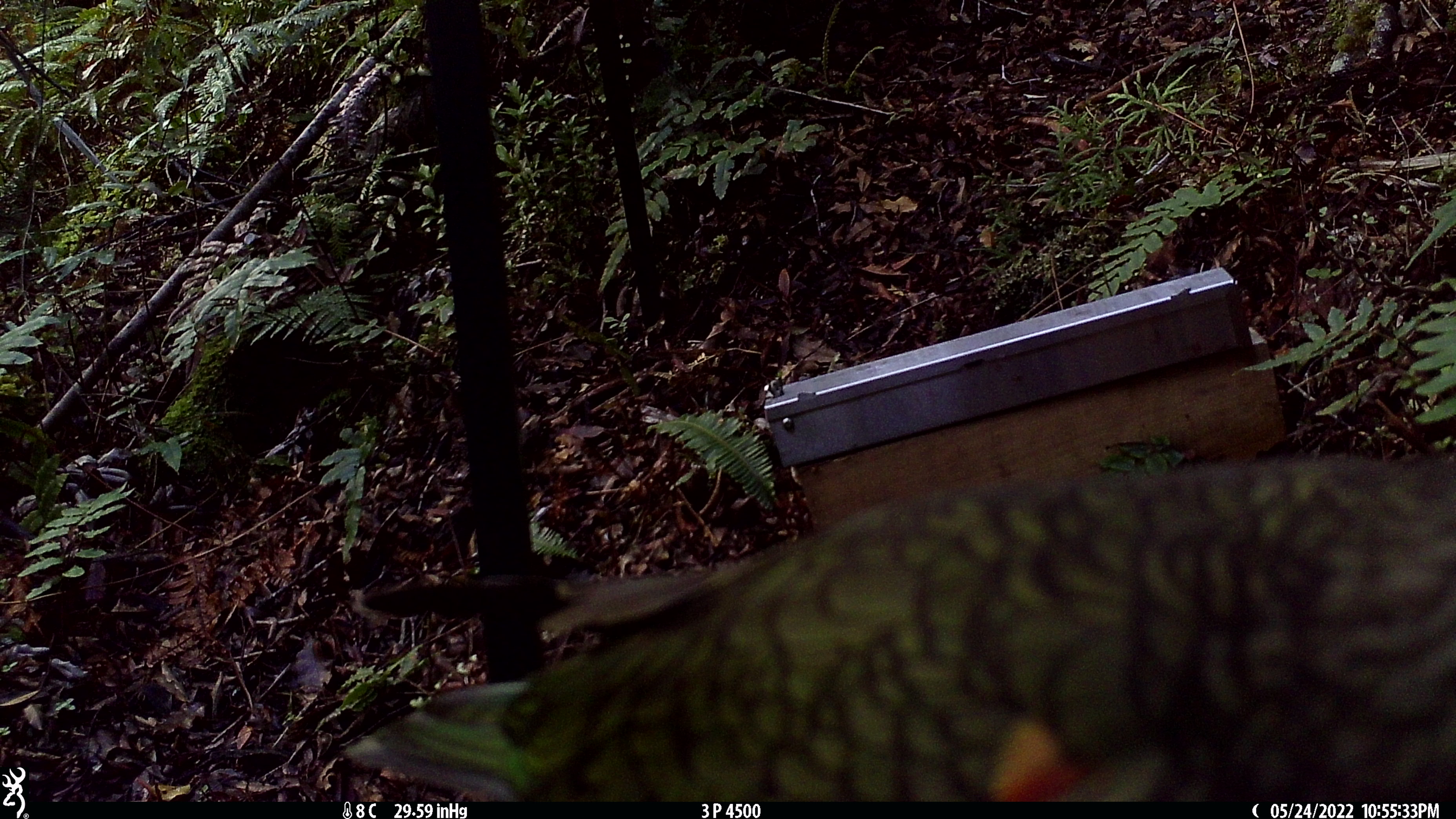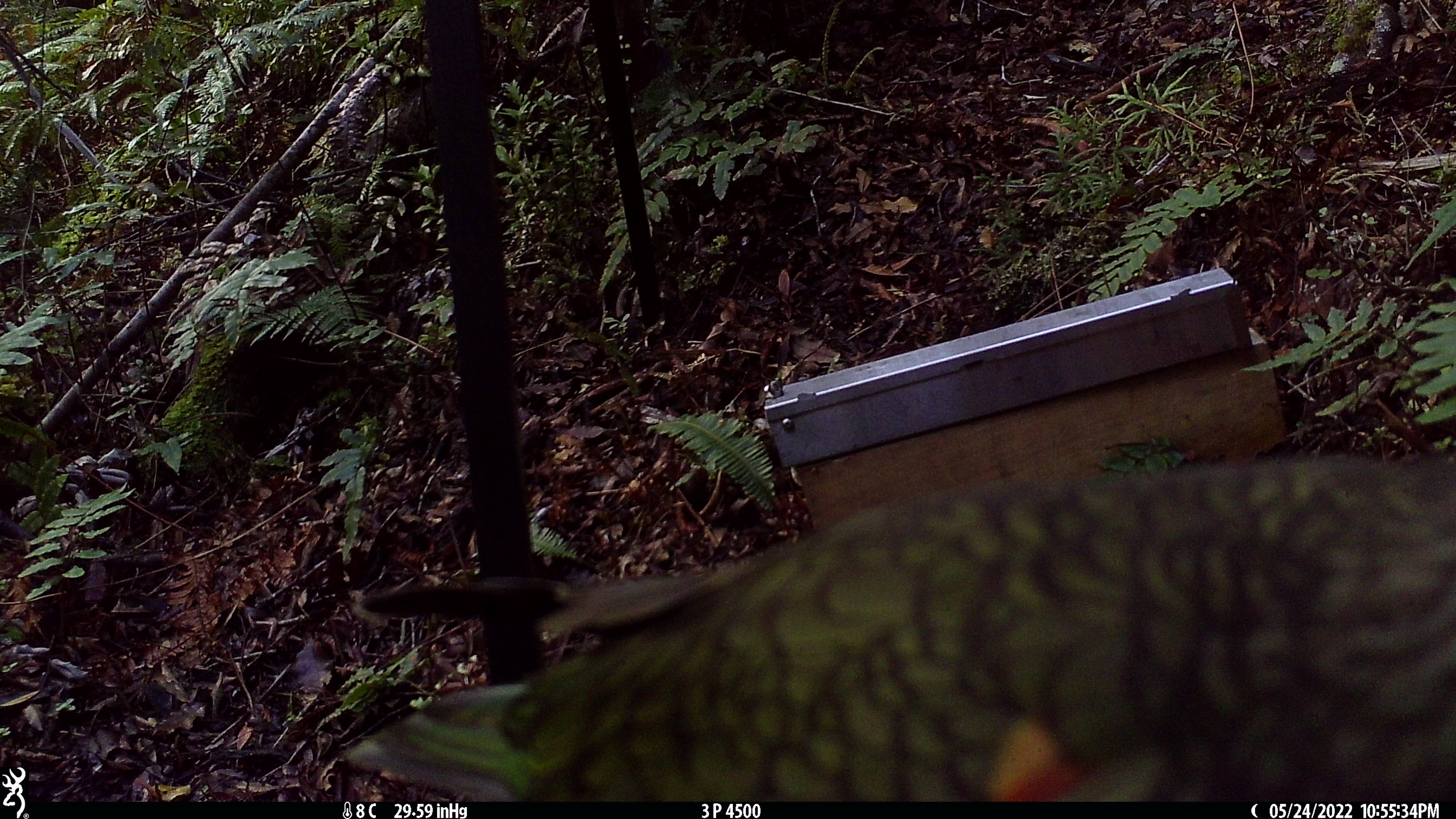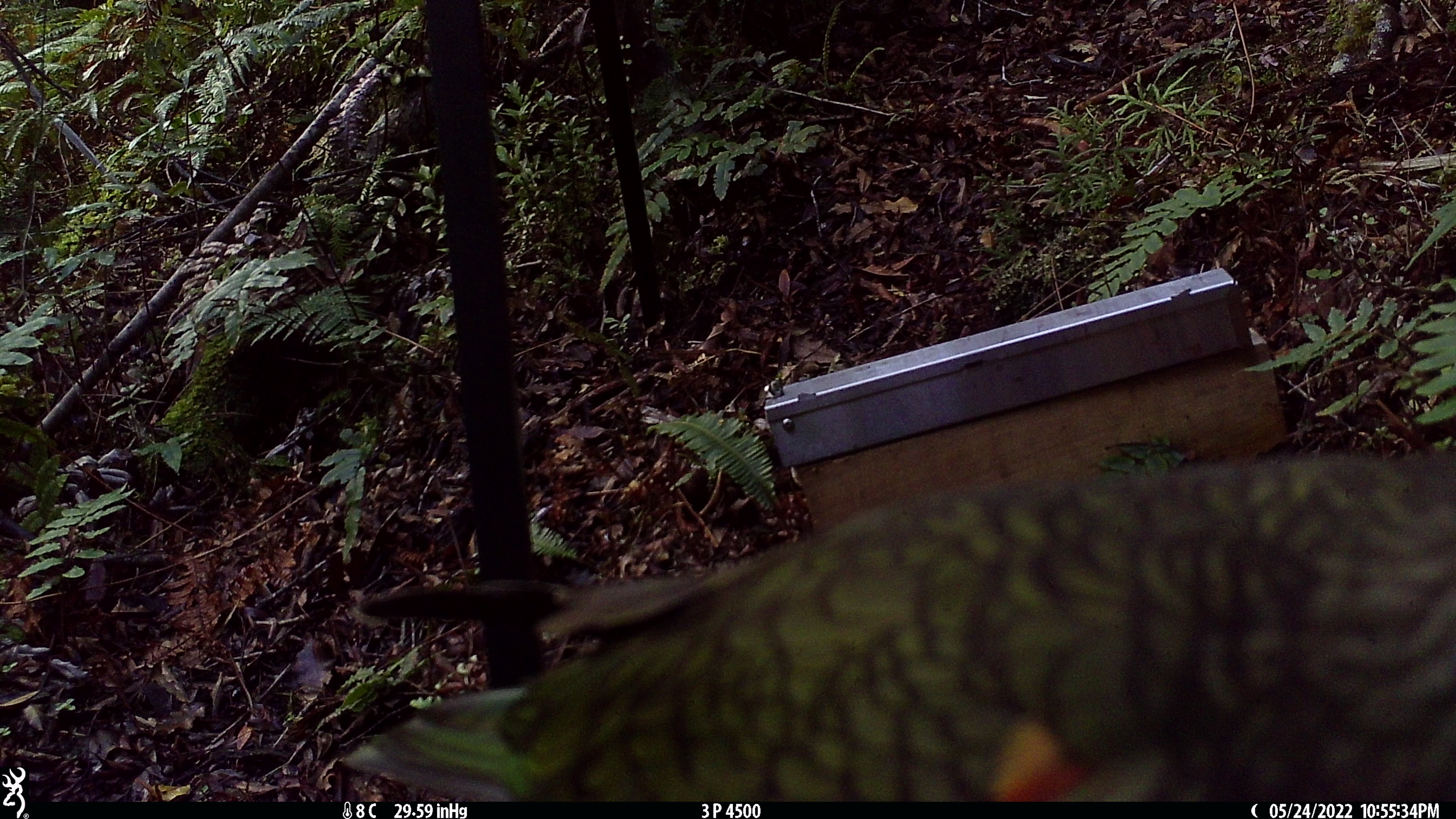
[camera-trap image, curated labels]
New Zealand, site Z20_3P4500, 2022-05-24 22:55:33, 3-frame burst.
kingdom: Animalia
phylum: Chordata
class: Aves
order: Psittaciformes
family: Strigopidae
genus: Nestor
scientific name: Nestor notabilis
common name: kea